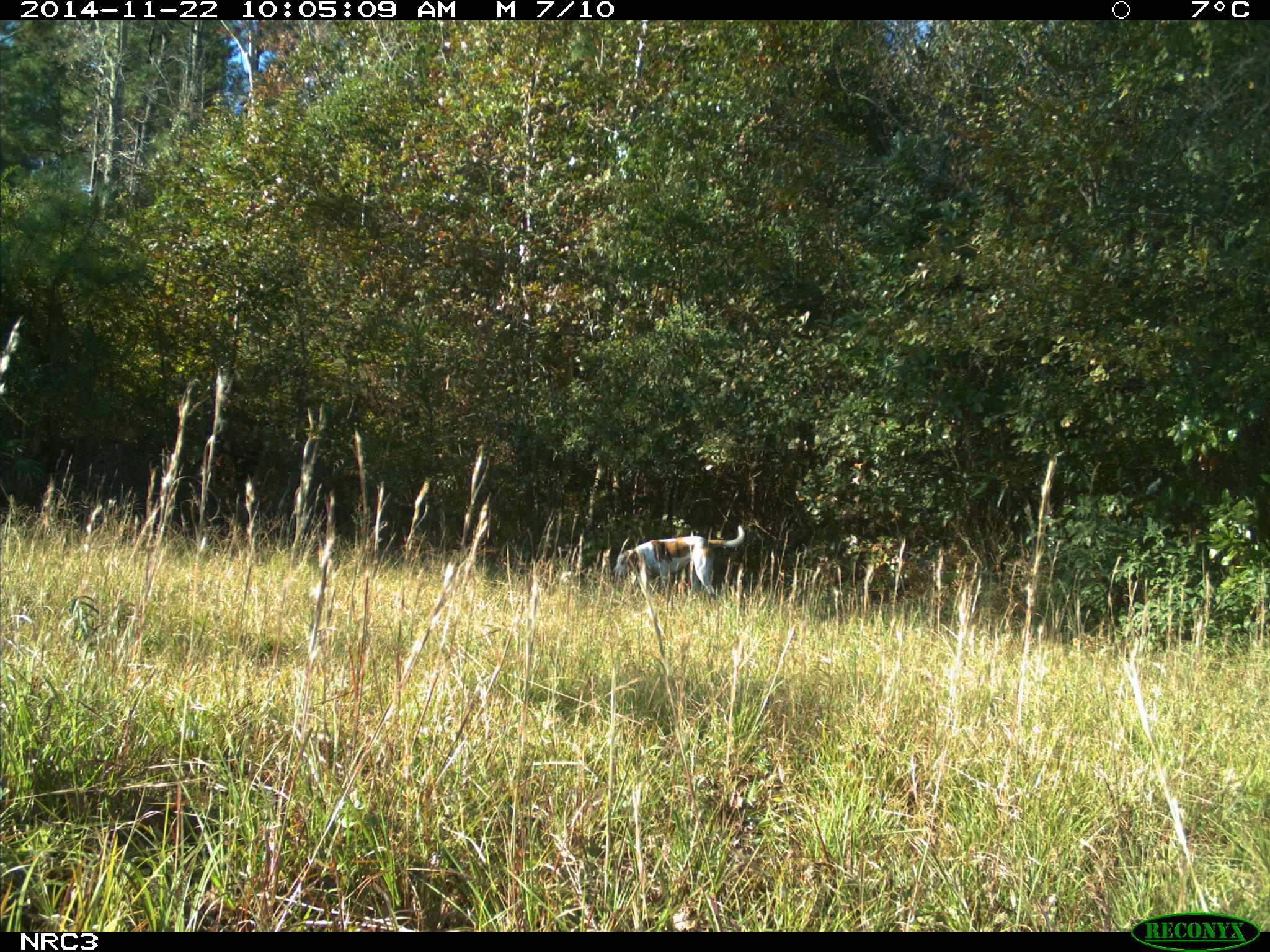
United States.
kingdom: Animalia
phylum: Chordata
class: Mammalia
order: Carnivora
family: Canidae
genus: Canis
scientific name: Canis familiaris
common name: domestic dog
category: Dog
Dog (domestic dog) (Canis familiaris).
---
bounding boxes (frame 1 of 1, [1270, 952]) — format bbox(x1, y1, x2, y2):
Dog: bbox(612, 514, 757, 607)